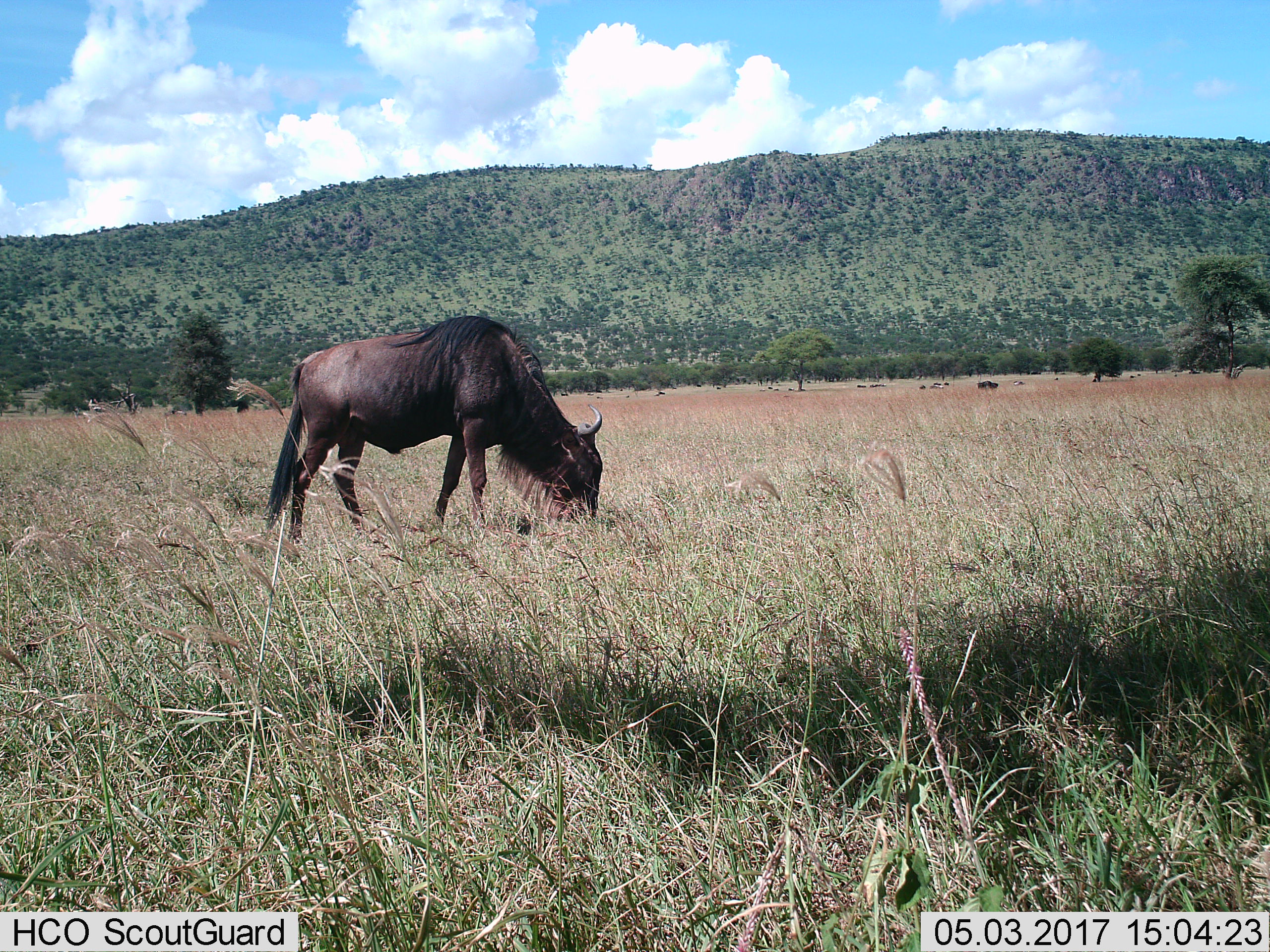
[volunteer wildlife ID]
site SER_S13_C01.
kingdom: Animalia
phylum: Chordata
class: Mammalia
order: Artiodactyla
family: Bovidae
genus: Connochaetes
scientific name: Connochaetes taurinus taurinus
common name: blue wildebeest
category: wildebeestblue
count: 1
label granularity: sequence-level